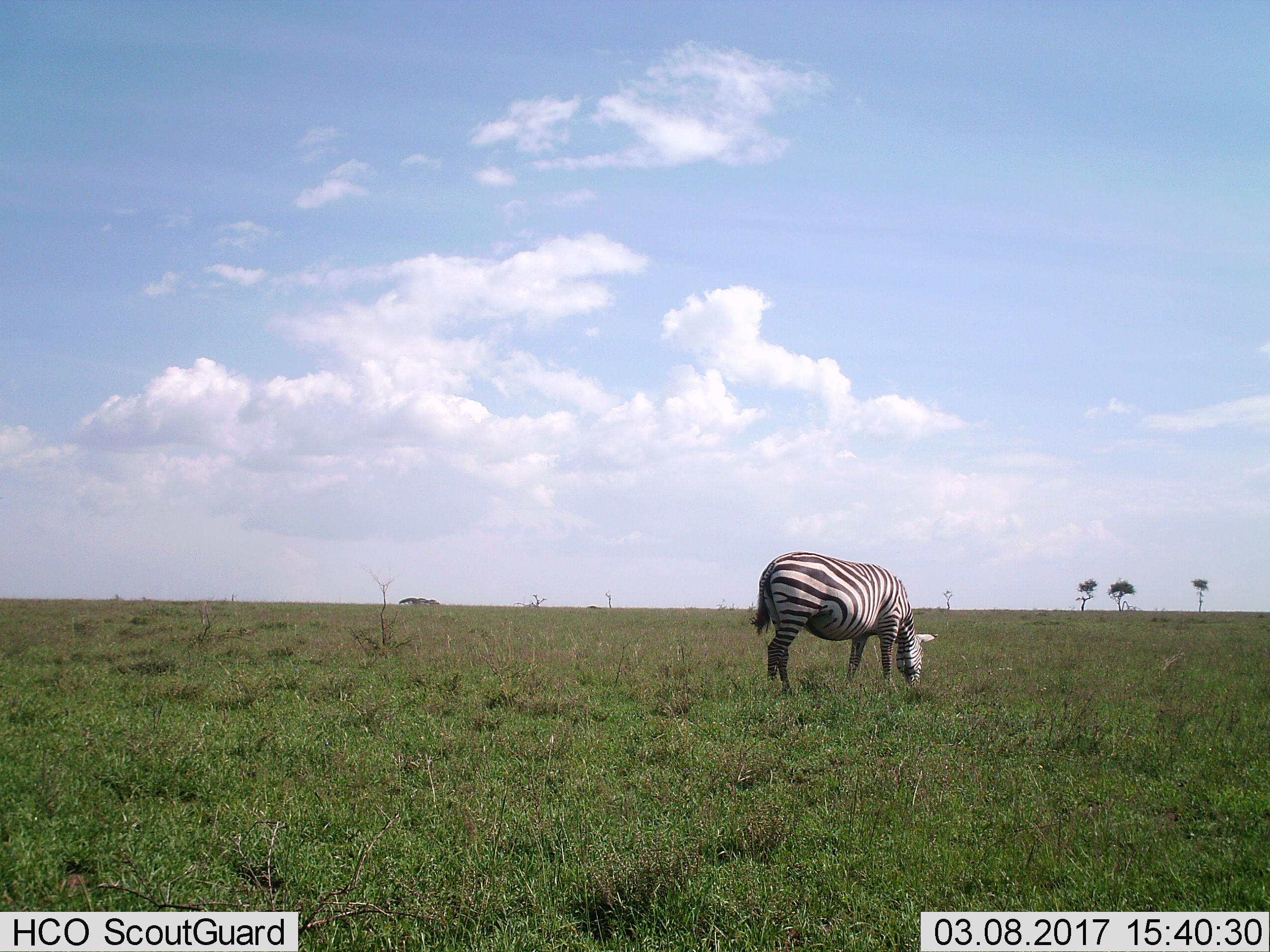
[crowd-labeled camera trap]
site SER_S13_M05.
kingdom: Animalia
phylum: Chordata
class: Mammalia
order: Perissodactyla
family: Equidae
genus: Equus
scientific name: Equus quagga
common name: plains zebra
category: zebraplains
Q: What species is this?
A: Zebraplains (plains zebra) (Equus quagga).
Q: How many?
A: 1.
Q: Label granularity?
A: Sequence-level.